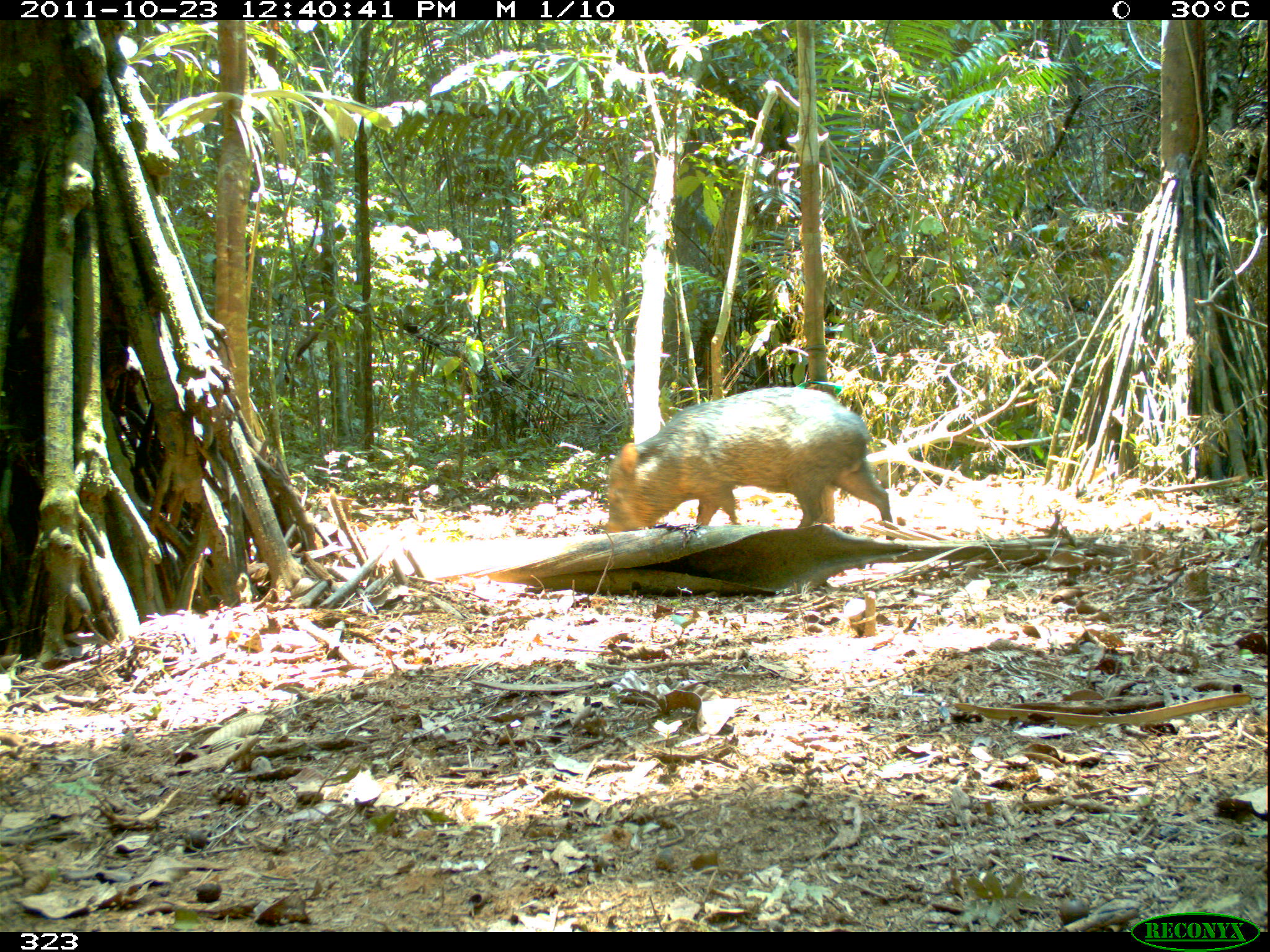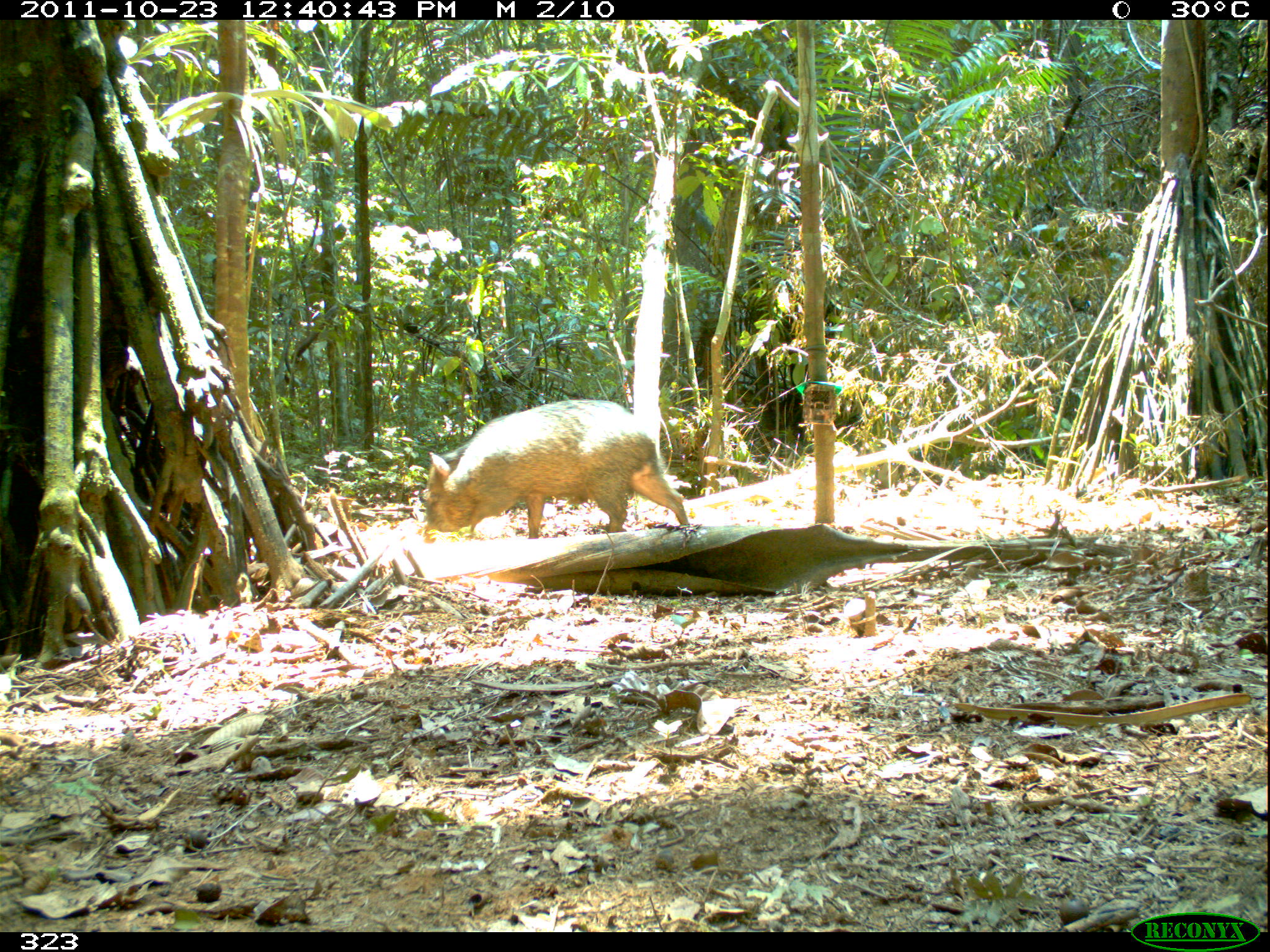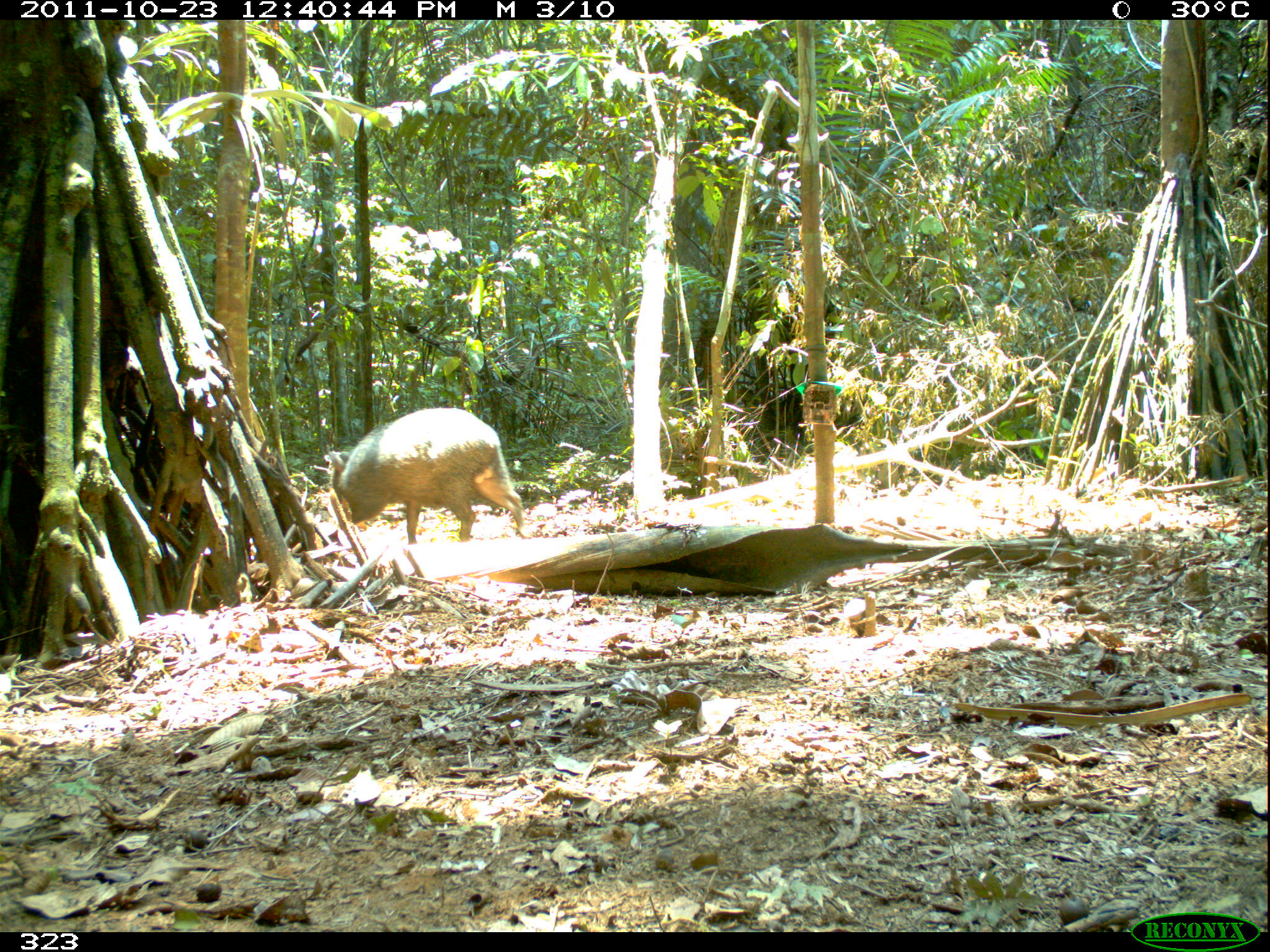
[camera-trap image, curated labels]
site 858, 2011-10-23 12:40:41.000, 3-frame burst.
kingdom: Animalia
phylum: Chordata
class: Mammalia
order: Artiodactyla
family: Tayassuidae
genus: Pecari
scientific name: Pecari tajacu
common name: collared peccary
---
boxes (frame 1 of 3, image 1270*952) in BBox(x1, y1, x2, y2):
pecari tajacu: BBox(601, 385, 898, 580)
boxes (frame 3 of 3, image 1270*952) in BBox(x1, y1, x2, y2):
pecari tajacu: BBox(323, 406, 530, 540)